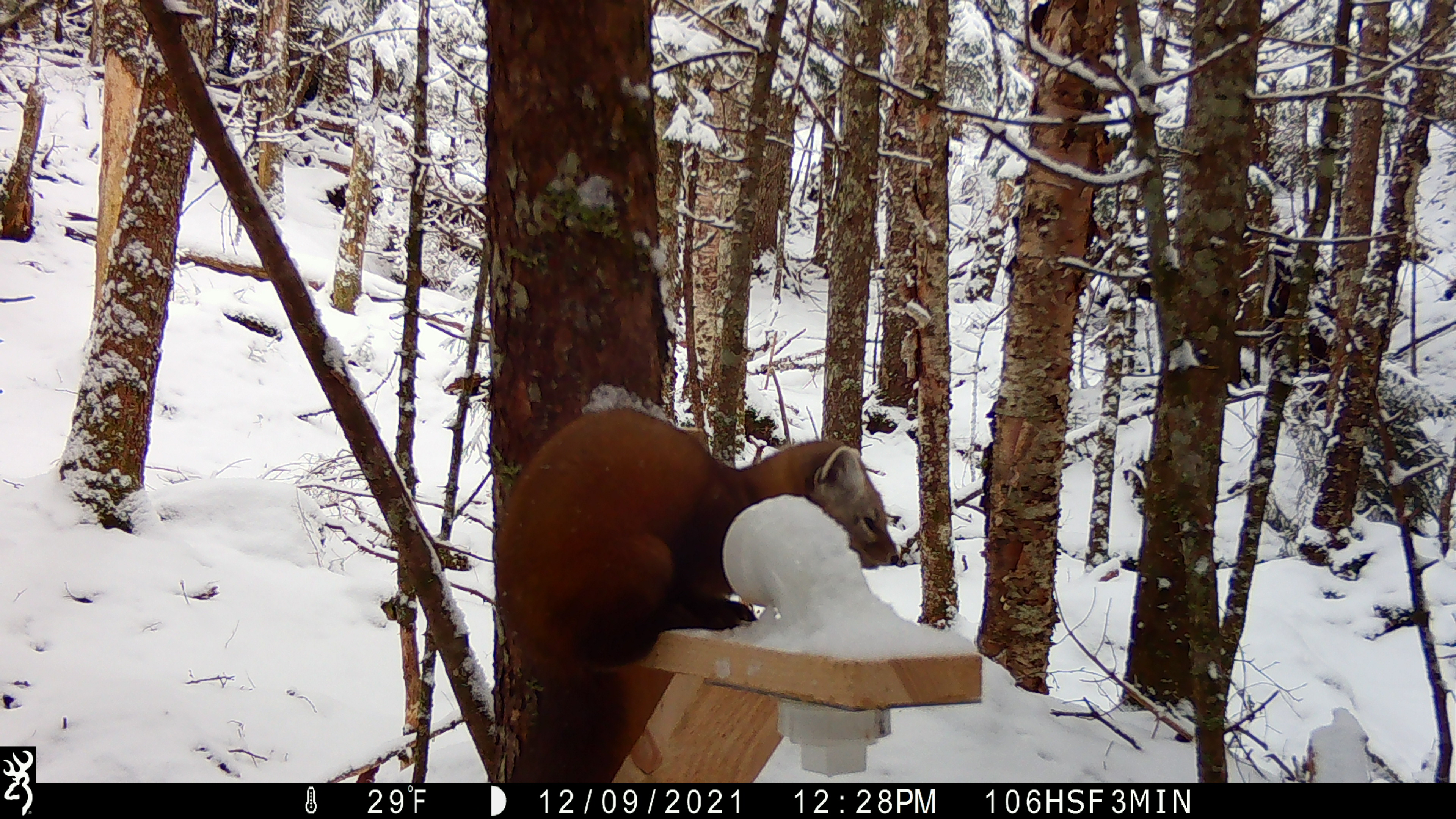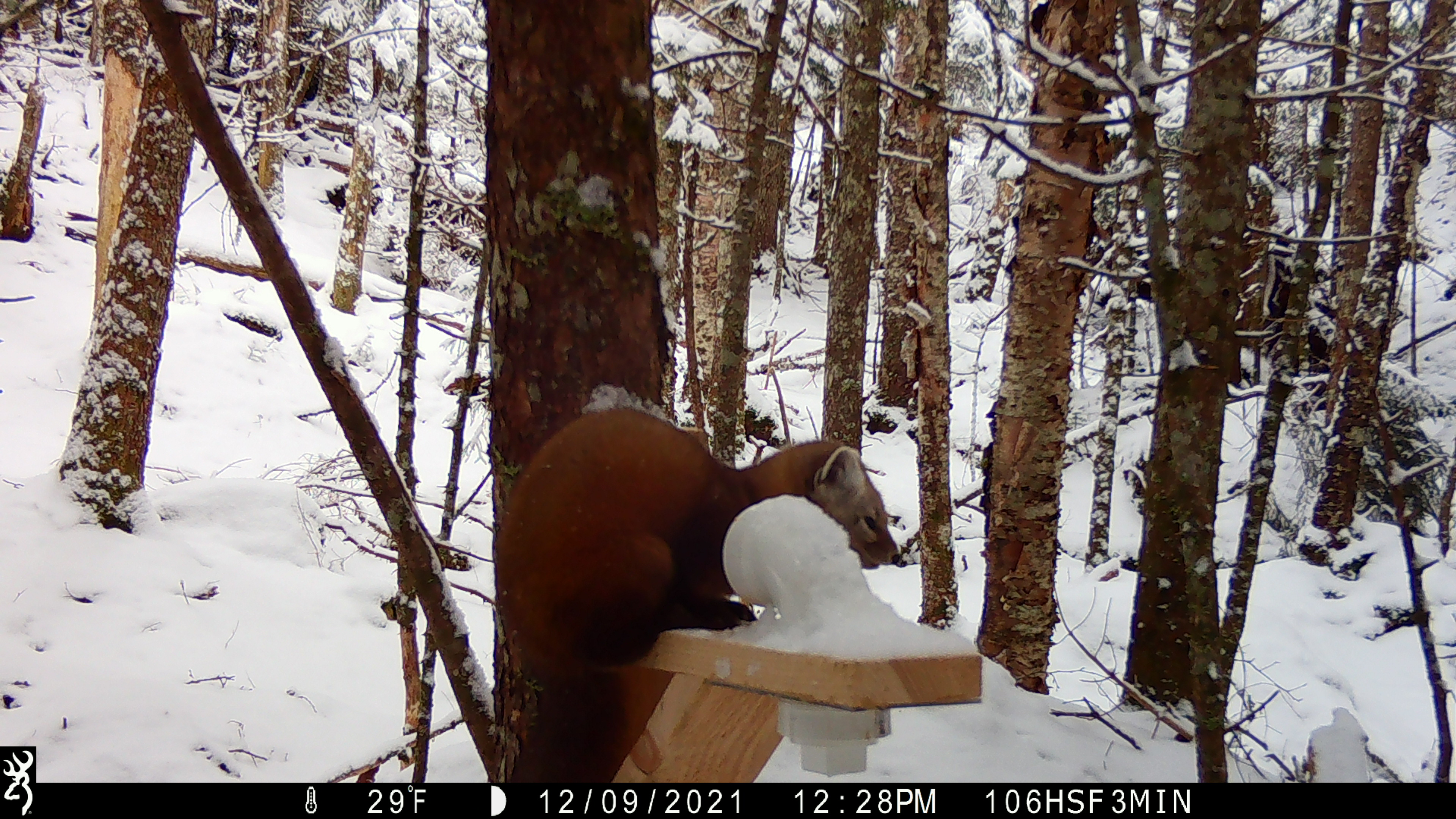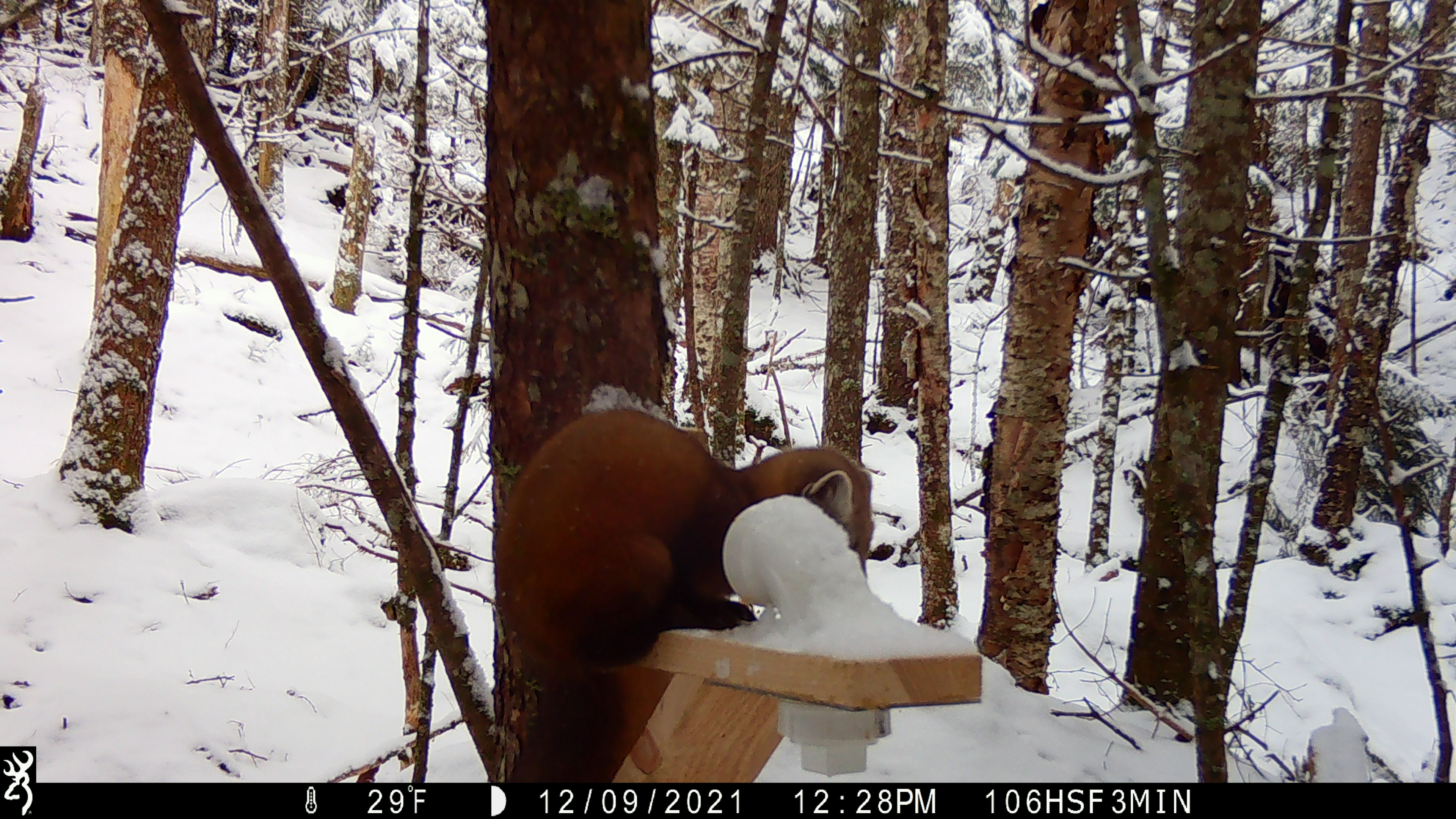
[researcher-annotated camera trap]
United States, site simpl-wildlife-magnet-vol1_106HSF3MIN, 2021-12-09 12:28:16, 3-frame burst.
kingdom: Animalia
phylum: Chordata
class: Mammalia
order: Carnivora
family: Mustelidae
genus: Martes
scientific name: Martes americana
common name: american marten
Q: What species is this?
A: American marten (Martes americana).